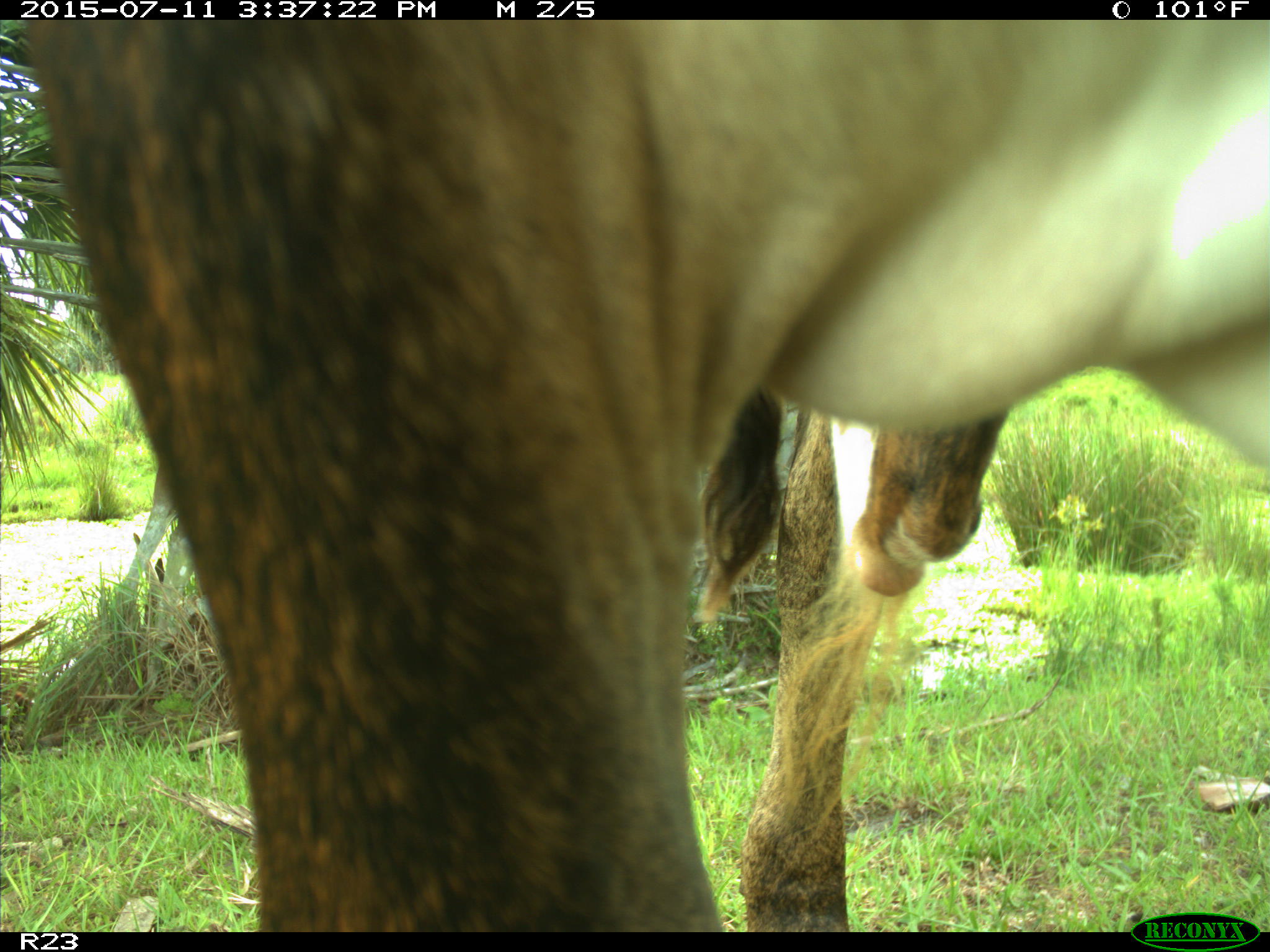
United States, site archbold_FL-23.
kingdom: Animalia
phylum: Chordata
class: Mammalia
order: Artiodactyla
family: Bovidae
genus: Bos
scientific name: Bos taurus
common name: domestic cow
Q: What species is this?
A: Bos taurus (domestic cow).